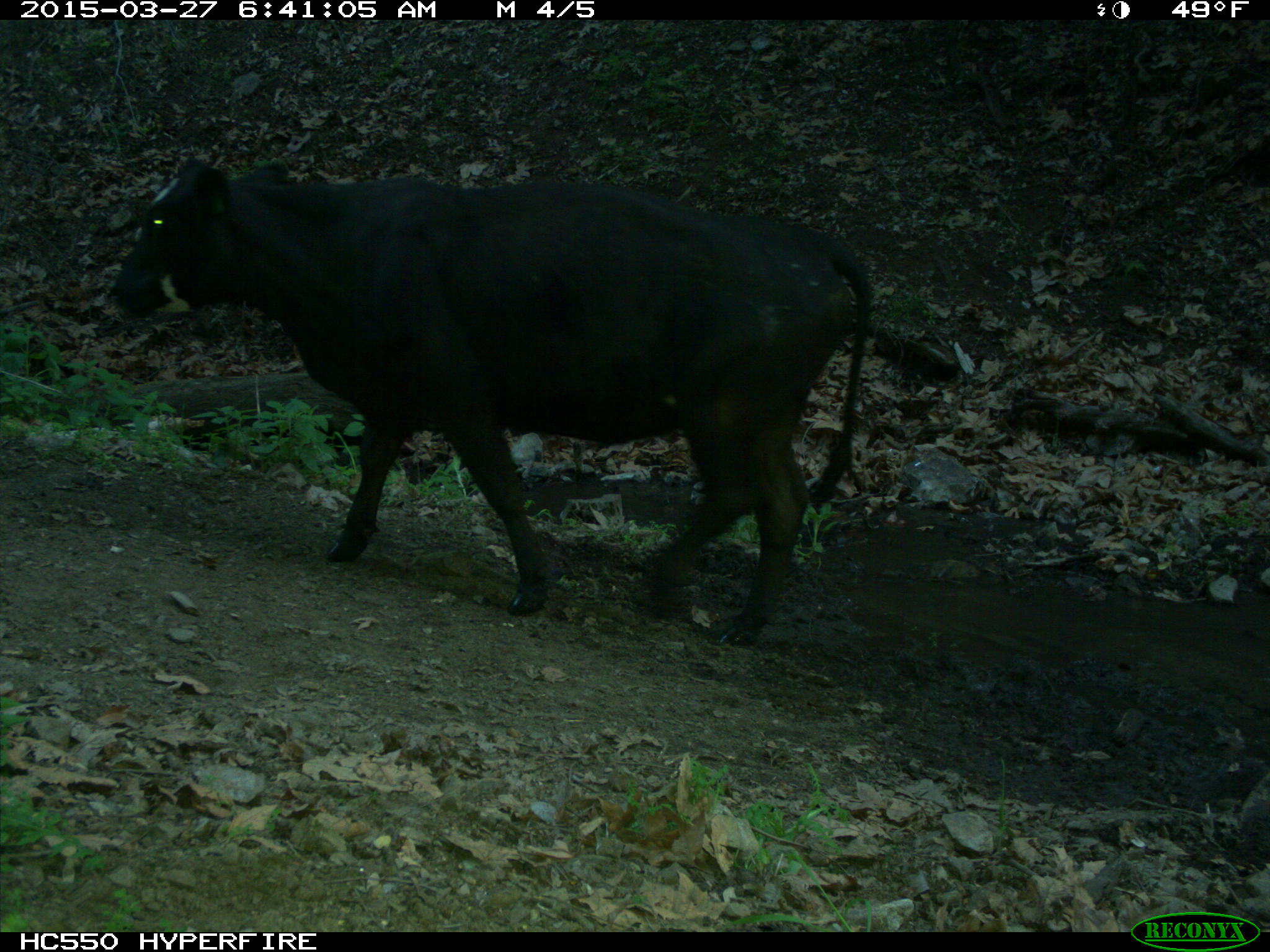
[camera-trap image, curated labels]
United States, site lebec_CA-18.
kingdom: Animalia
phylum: Chordata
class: Mammalia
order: Artiodactyla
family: Bovidae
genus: Bos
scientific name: Bos taurus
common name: domestic cow